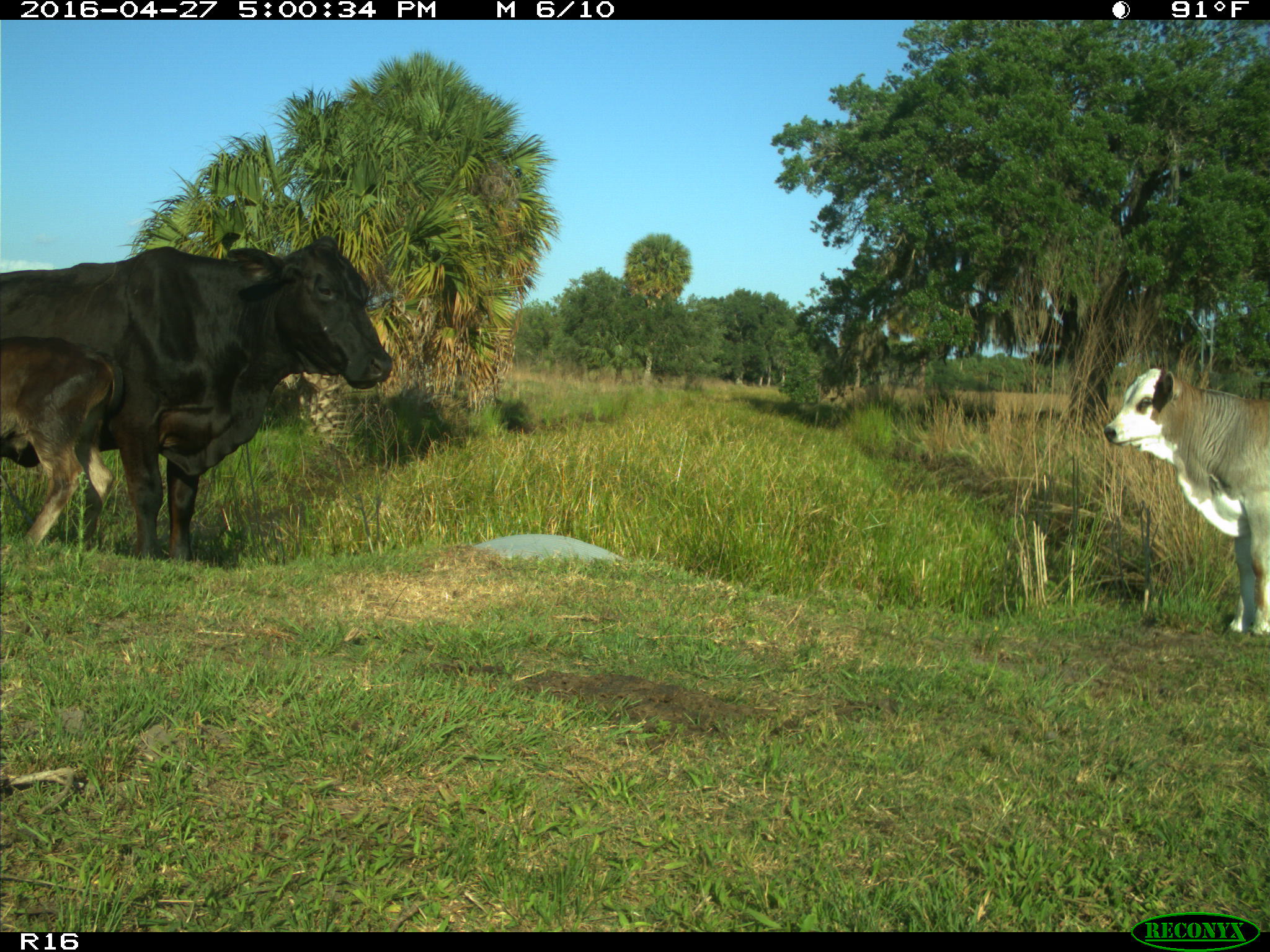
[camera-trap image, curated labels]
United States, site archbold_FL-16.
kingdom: Animalia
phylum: Chordata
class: Mammalia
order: Artiodactyla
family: Bovidae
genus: Bos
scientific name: Bos taurus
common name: domestic cow